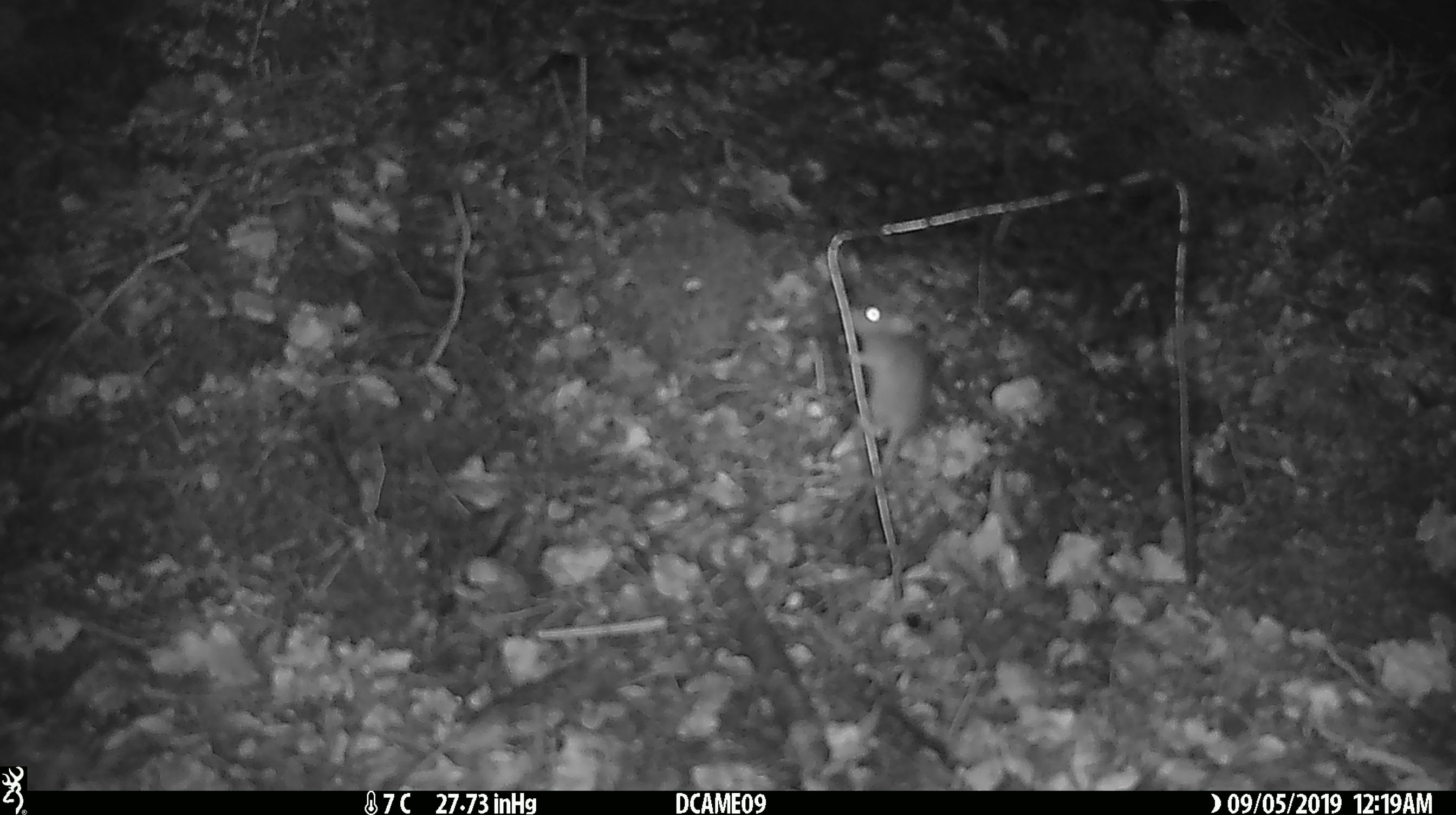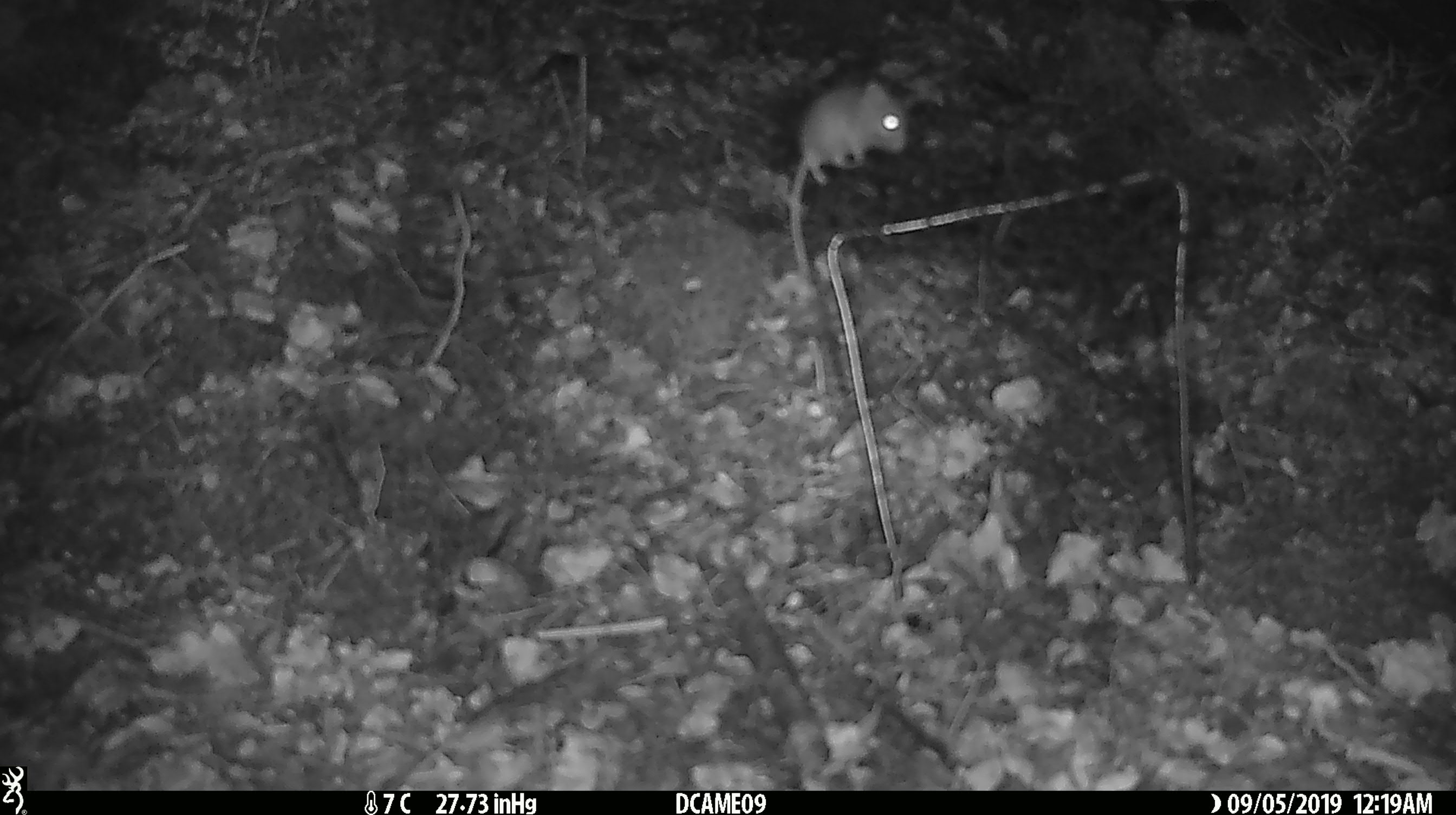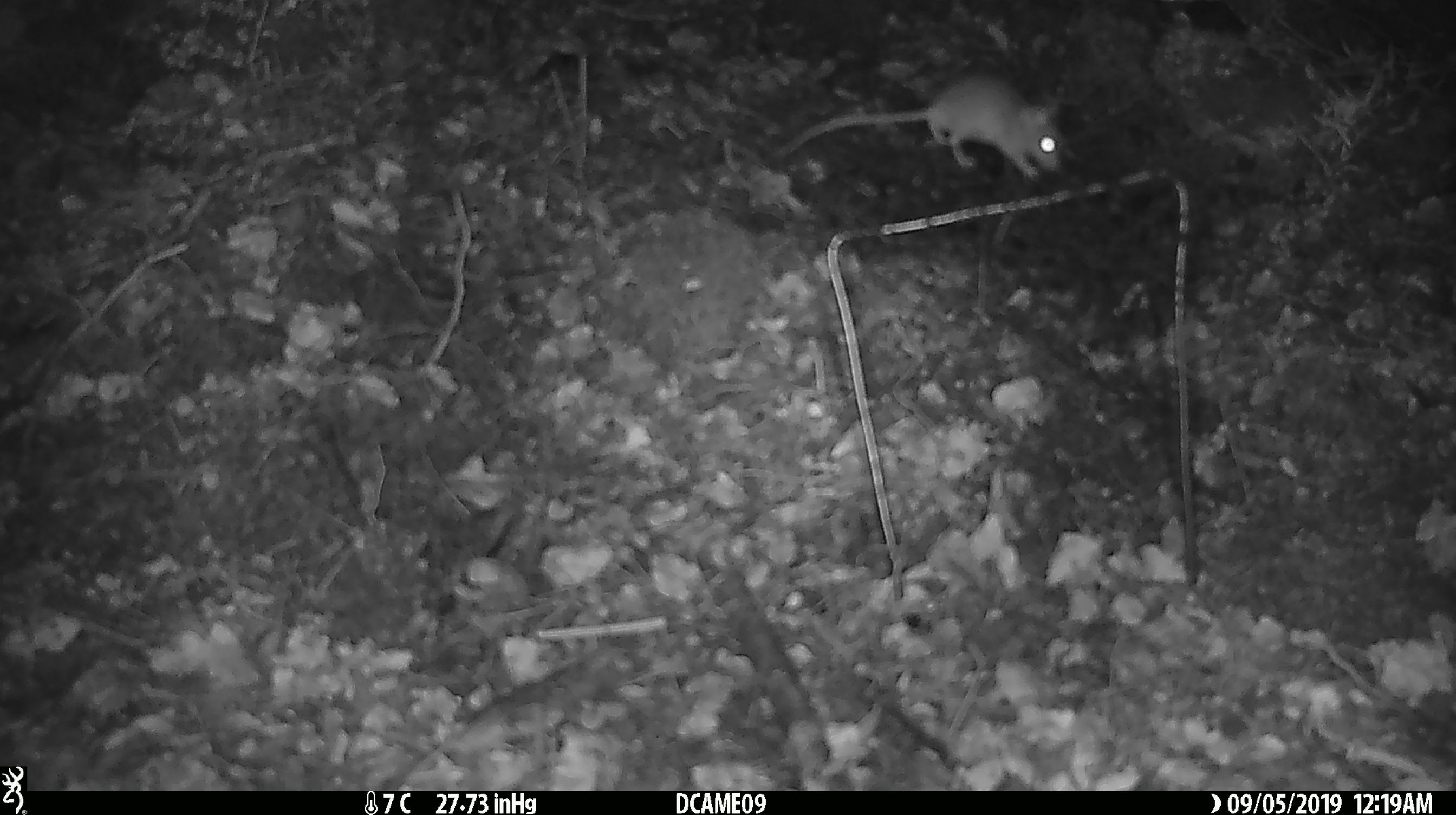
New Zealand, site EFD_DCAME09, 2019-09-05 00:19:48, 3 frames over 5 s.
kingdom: Animalia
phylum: Chordata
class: Mammalia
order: Rodentia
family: Muridae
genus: Mus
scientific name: Mus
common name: mouse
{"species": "mouse (Mus)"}